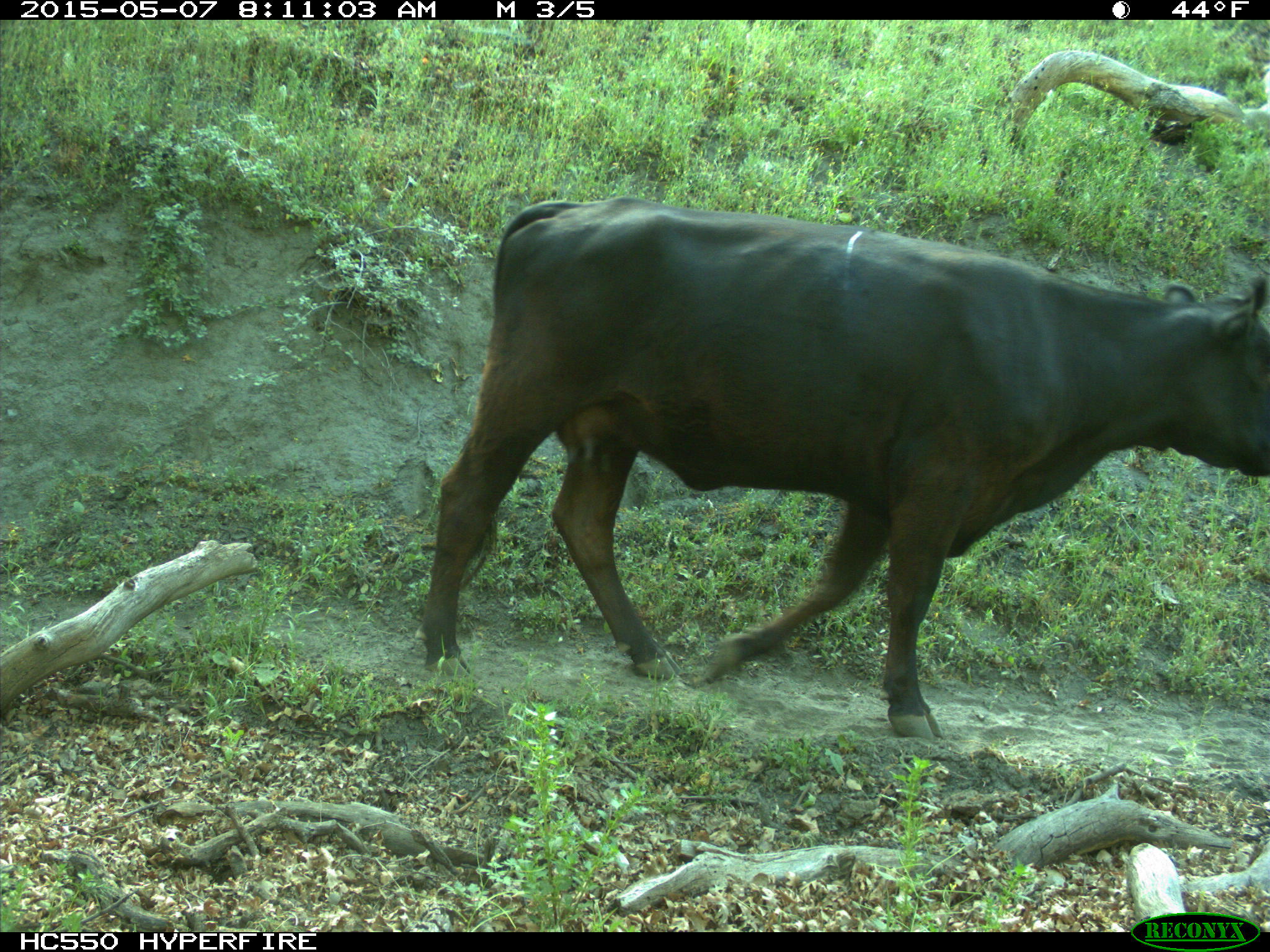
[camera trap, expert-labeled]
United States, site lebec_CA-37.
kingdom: Animalia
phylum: Chordata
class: Mammalia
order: Artiodactyla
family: Bovidae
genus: Bos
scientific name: Bos taurus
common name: domestic cow